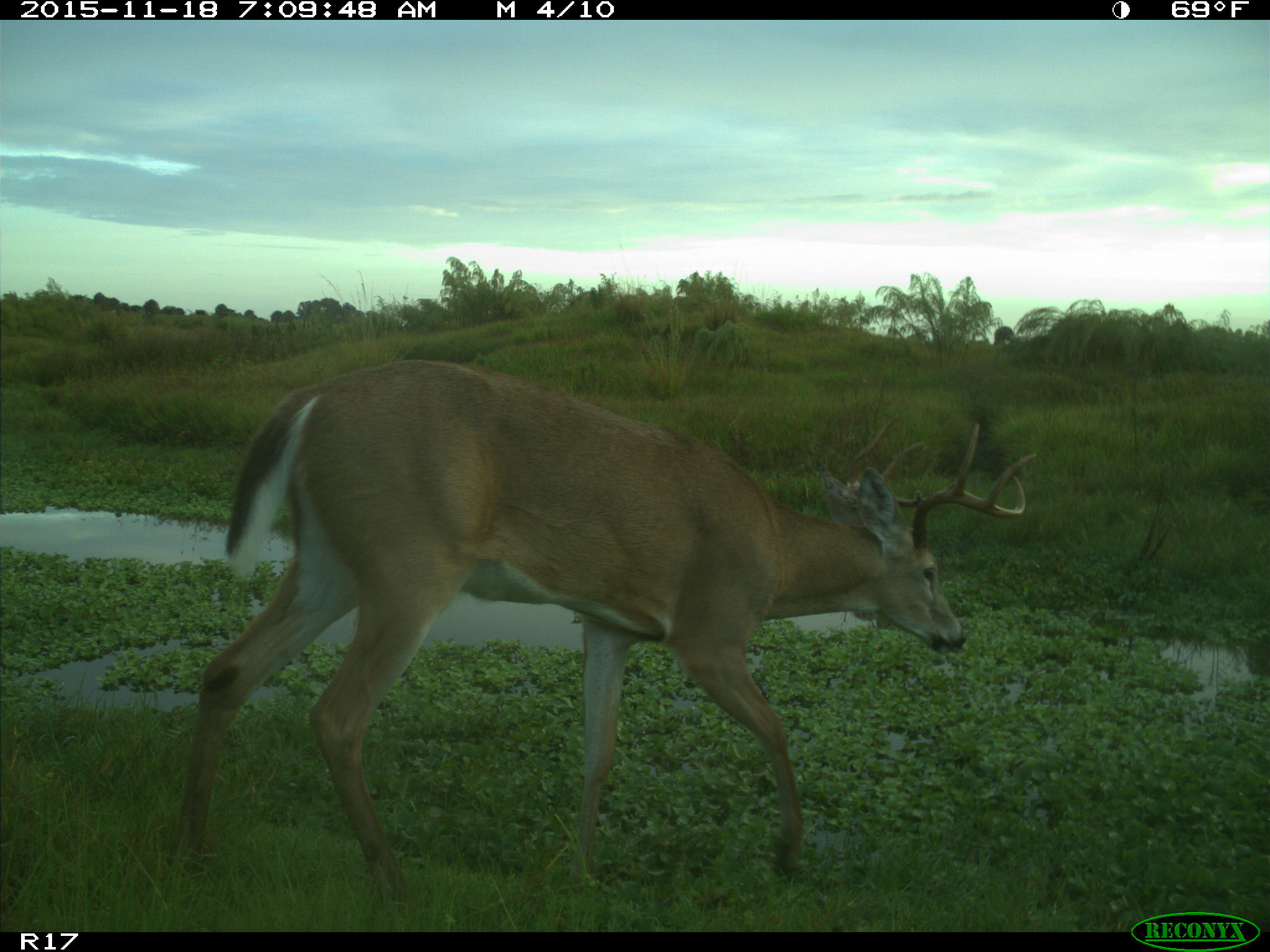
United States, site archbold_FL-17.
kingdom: Animalia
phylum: Chordata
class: Mammalia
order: Artiodactyla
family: Cervidae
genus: Odocoileus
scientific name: Odocoileus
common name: deer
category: unidentified deer